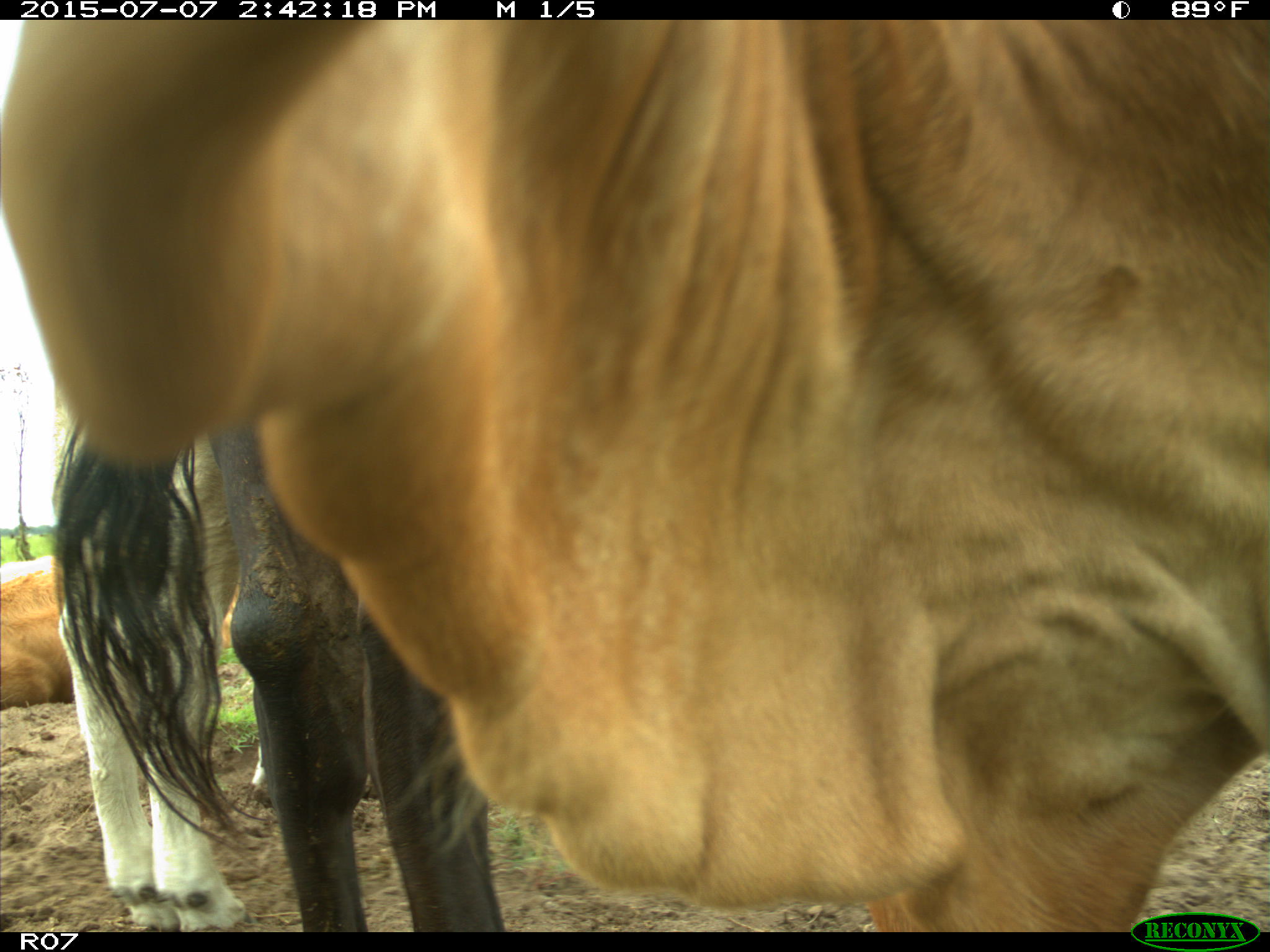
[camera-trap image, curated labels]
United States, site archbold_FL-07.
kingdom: Animalia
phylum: Chordata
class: Mammalia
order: Artiodactyla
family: Bovidae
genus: Bos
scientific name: Bos taurus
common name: domestic cow